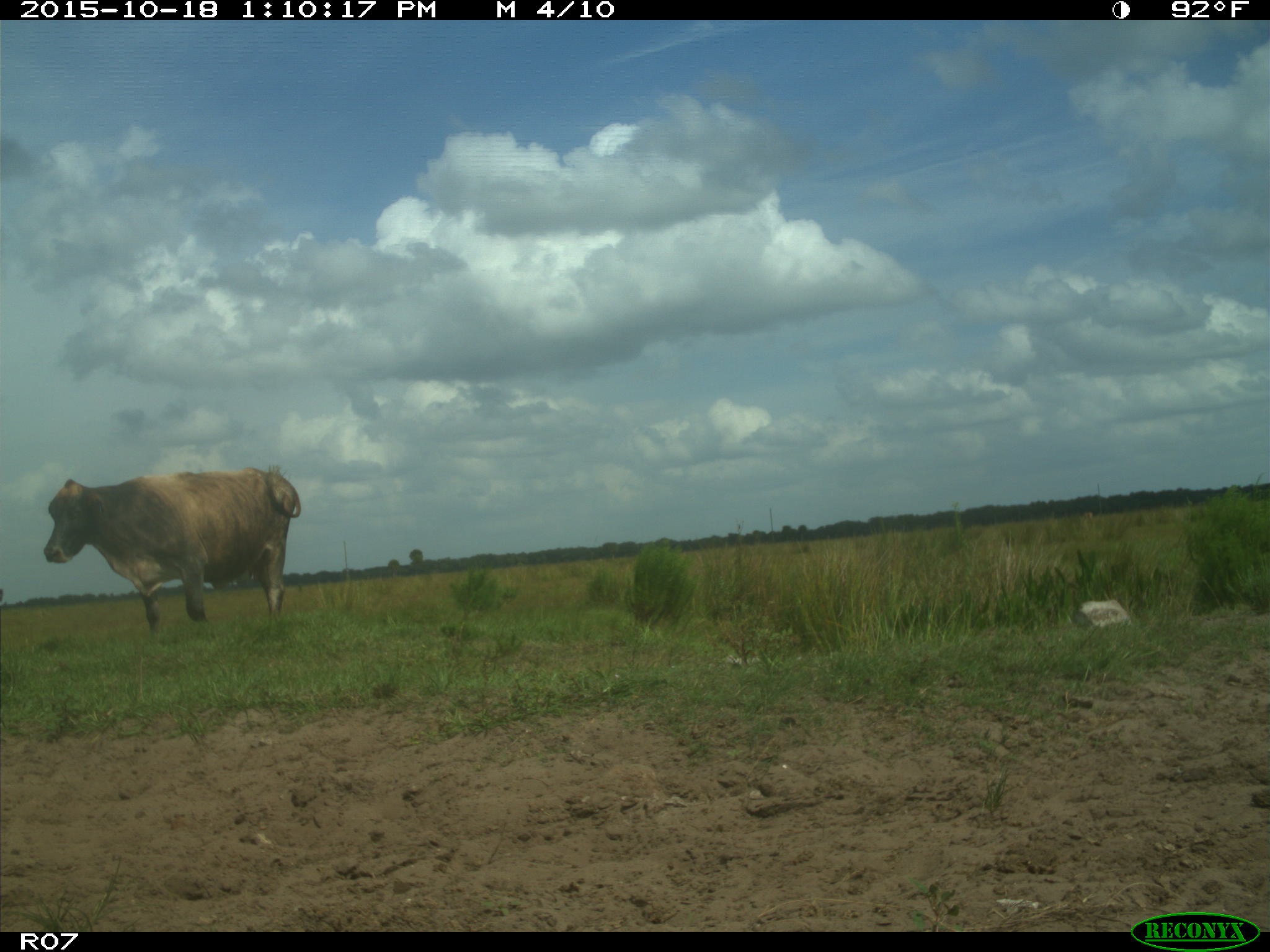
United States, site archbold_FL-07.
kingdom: Animalia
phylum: Chordata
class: Mammalia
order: Artiodactyla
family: Bovidae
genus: Bos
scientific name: Bos taurus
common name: domestic cow